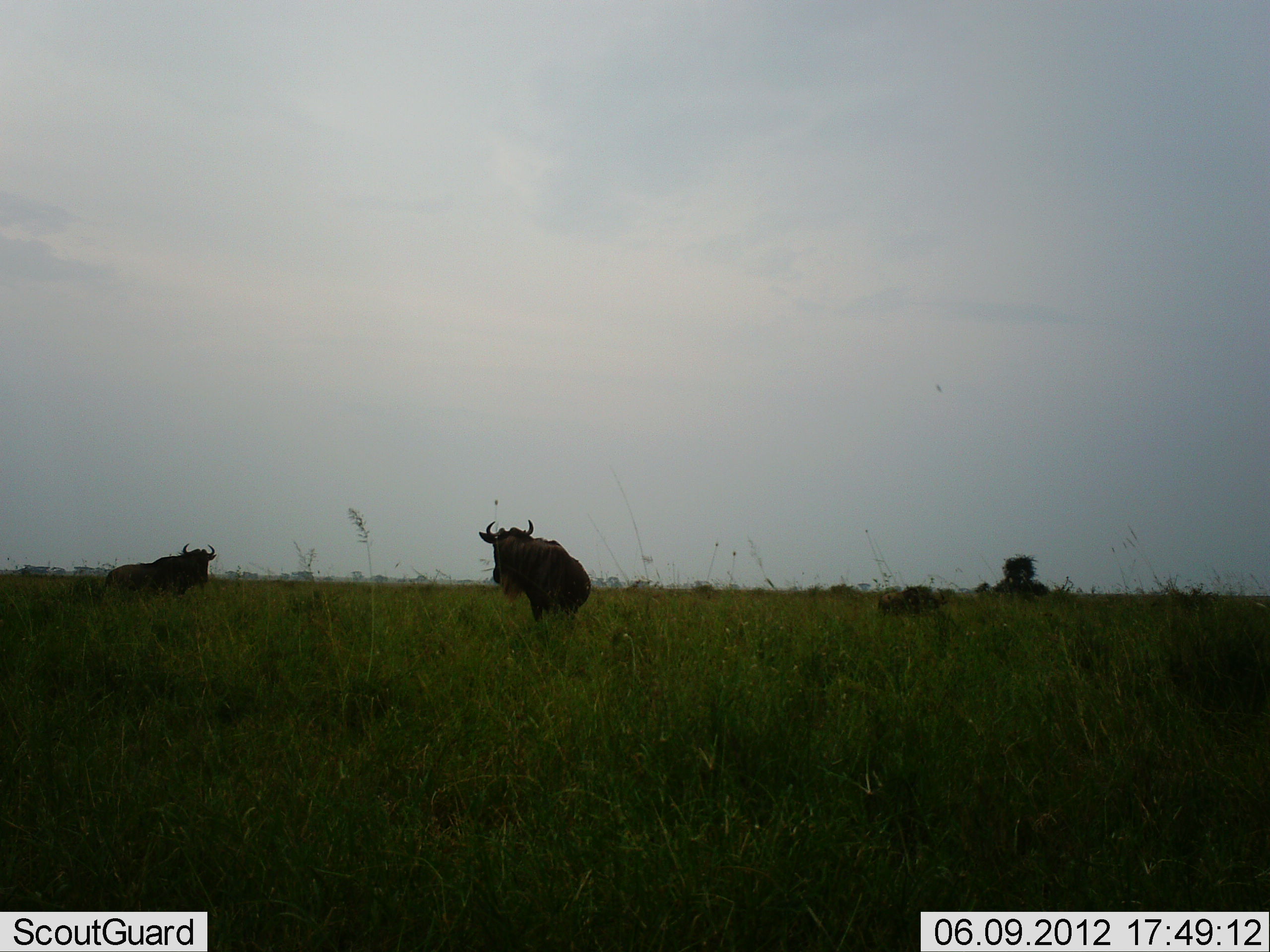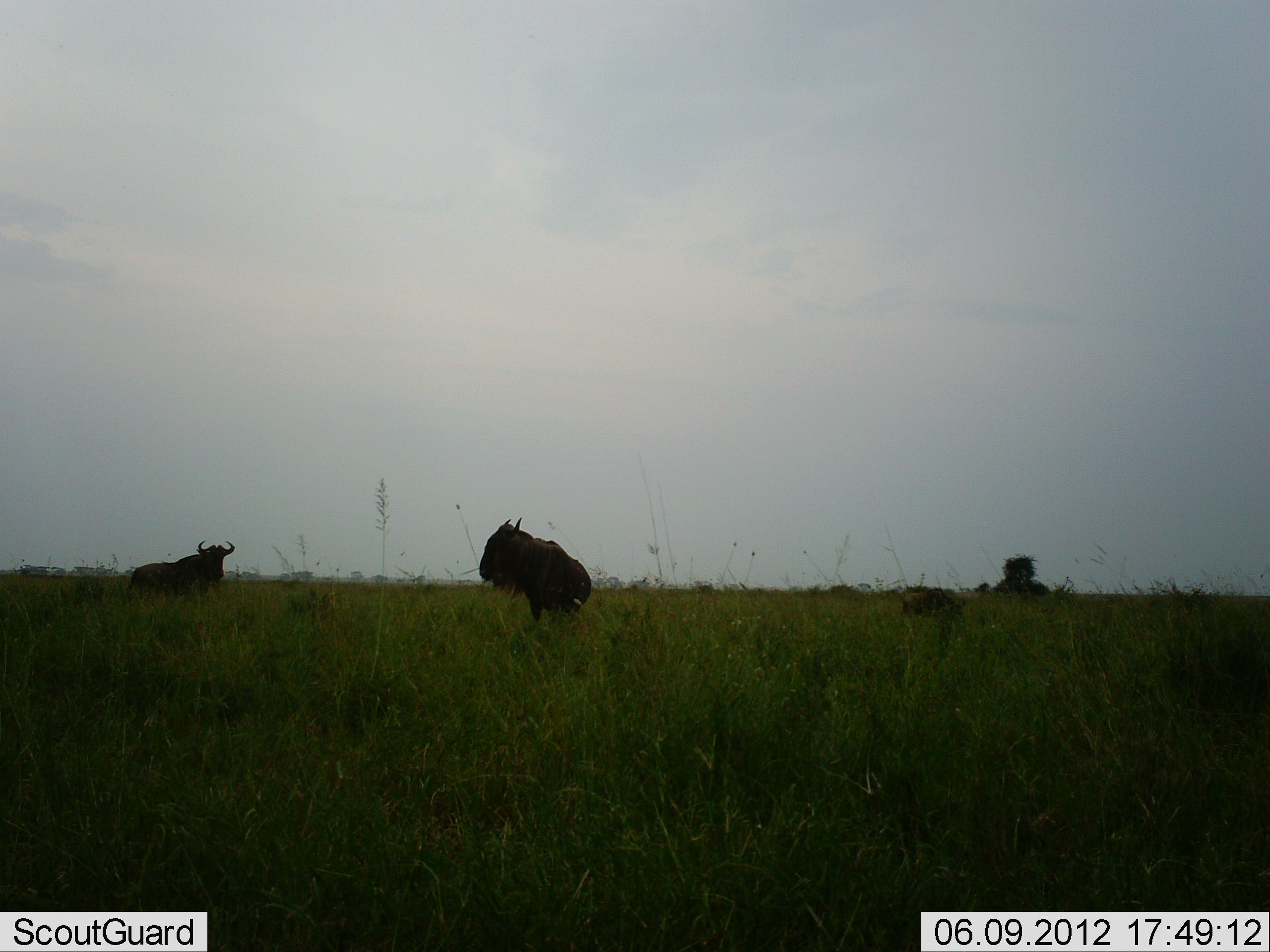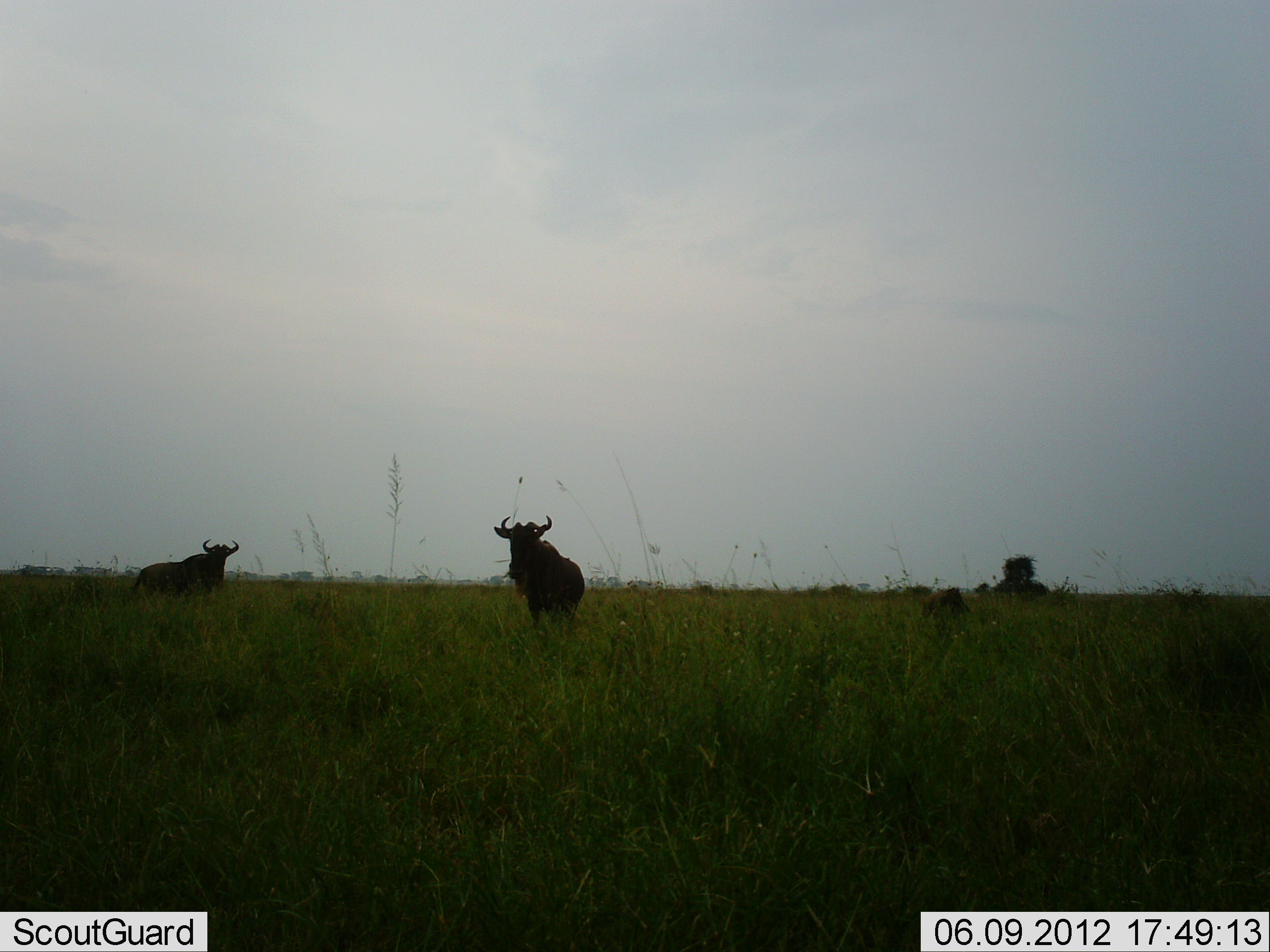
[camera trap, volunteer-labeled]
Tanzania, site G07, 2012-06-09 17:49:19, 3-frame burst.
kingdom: Animalia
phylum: Chordata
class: Mammalia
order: Artiodactyla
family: Bovidae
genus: Connochaetes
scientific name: Connochaetes taurinus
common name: blue wildebeest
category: wildebeest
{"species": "wildebeest (blue wildebeest) (Connochaetes taurinus)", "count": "3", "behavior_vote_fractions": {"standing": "70%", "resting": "20%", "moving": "30%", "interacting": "0%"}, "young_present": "10%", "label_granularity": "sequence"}